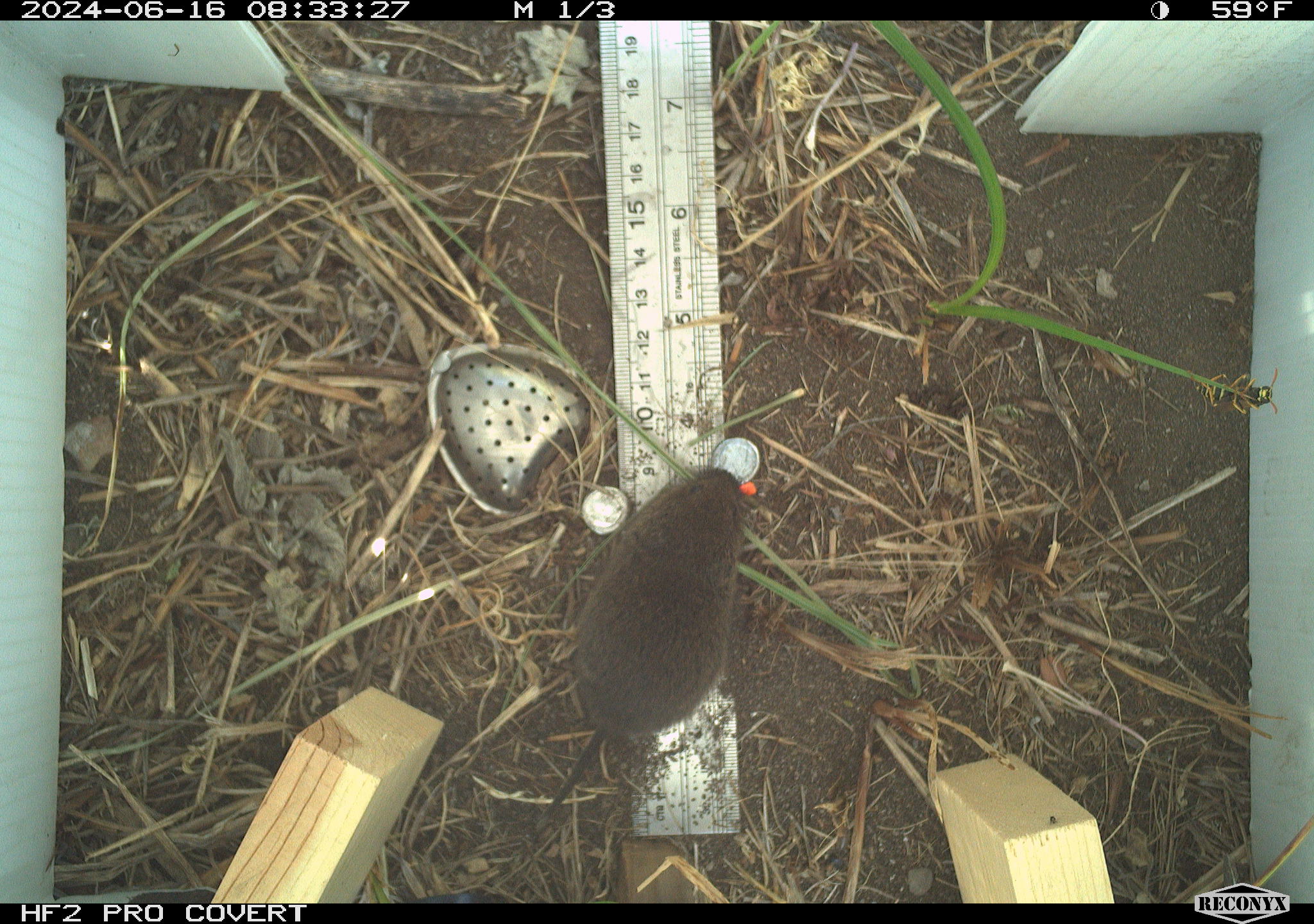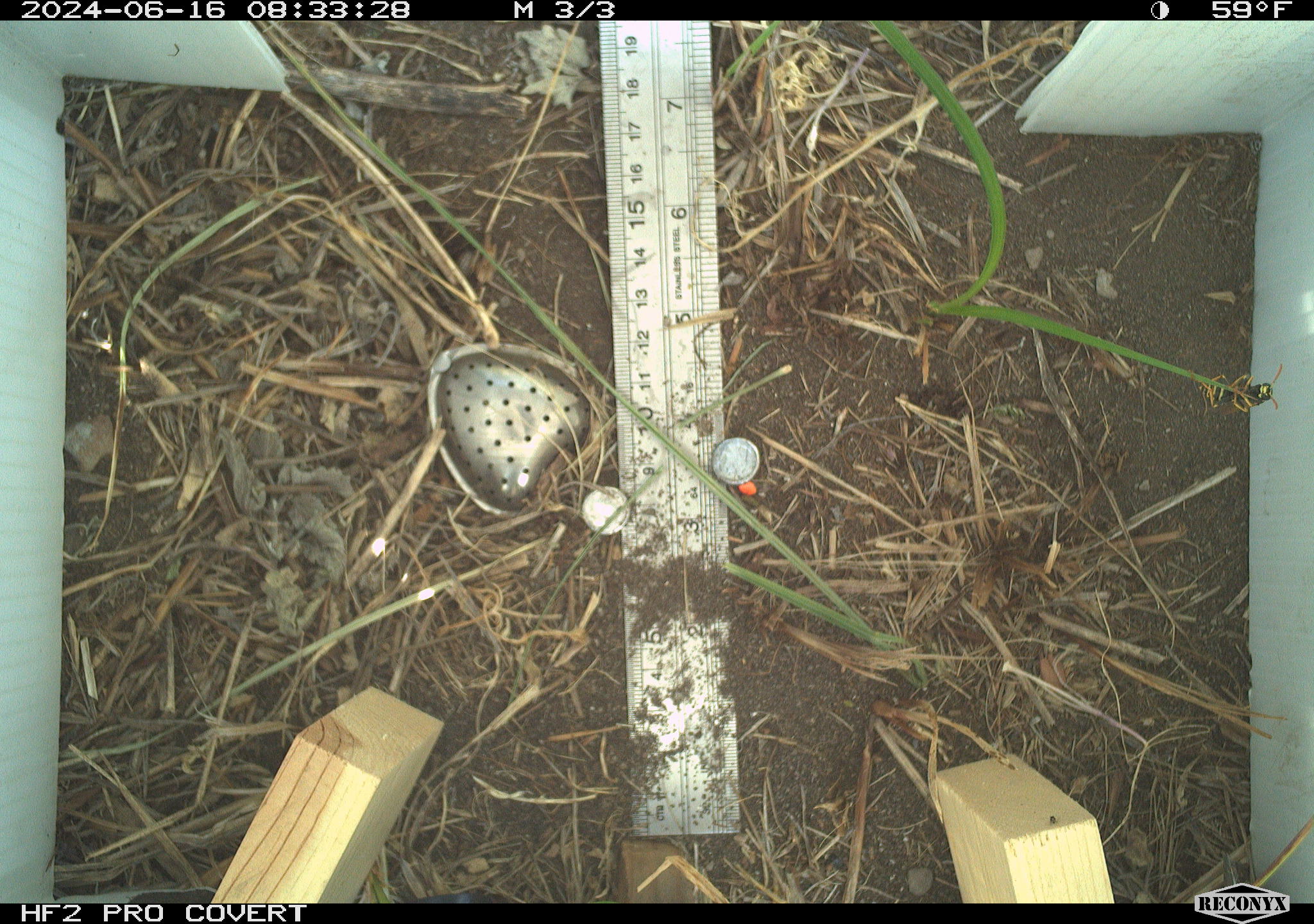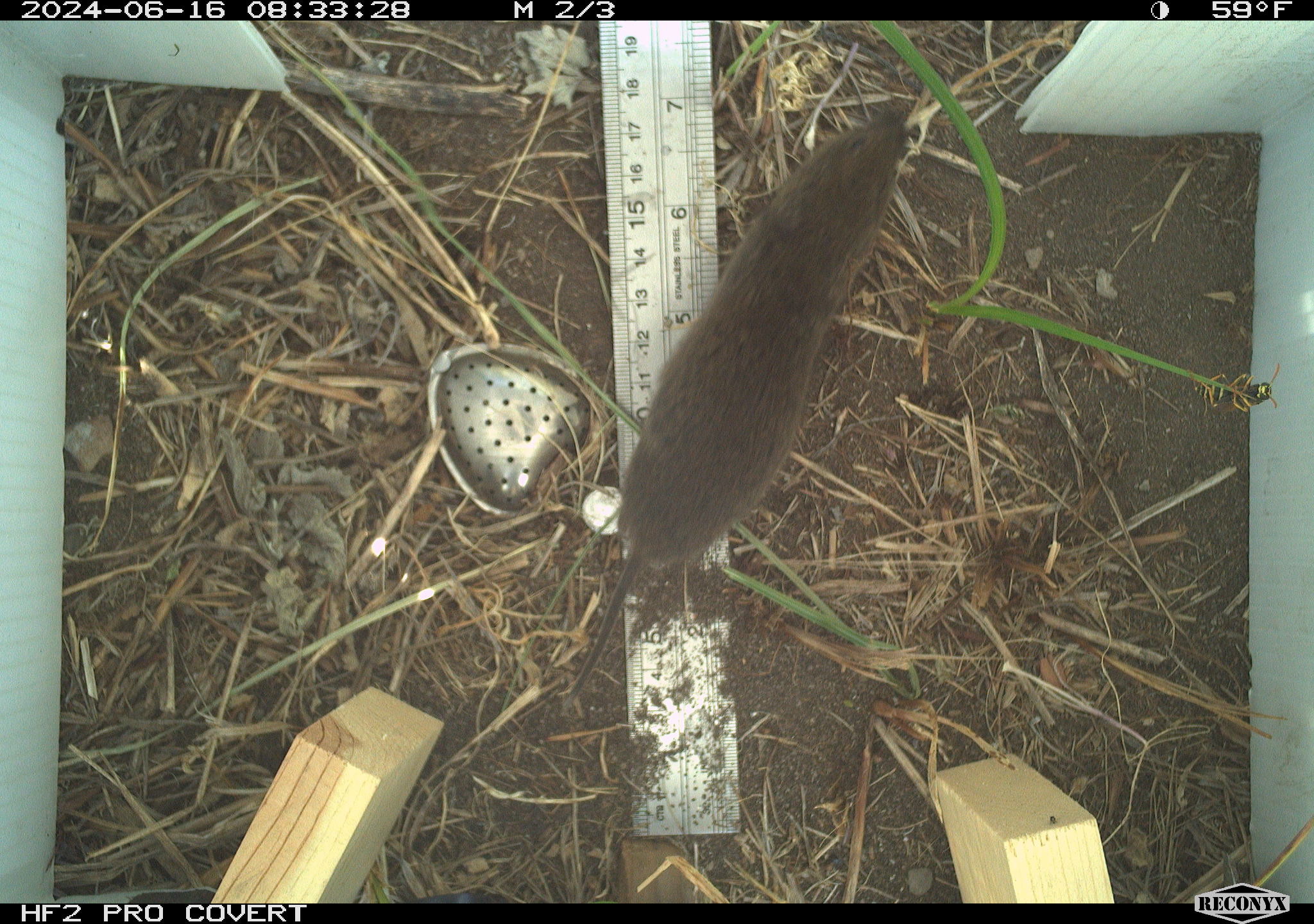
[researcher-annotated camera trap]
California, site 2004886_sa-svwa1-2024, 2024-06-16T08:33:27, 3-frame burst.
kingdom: Animalia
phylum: Chordata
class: Mammalia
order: Rodentia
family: Cricetidae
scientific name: Arvicolinae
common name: voles, lemmings, and muskrats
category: arvicolinae subfamily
Arvicolinae subfamily (voles, lemmings, and muskrats) (Arvicolinae).